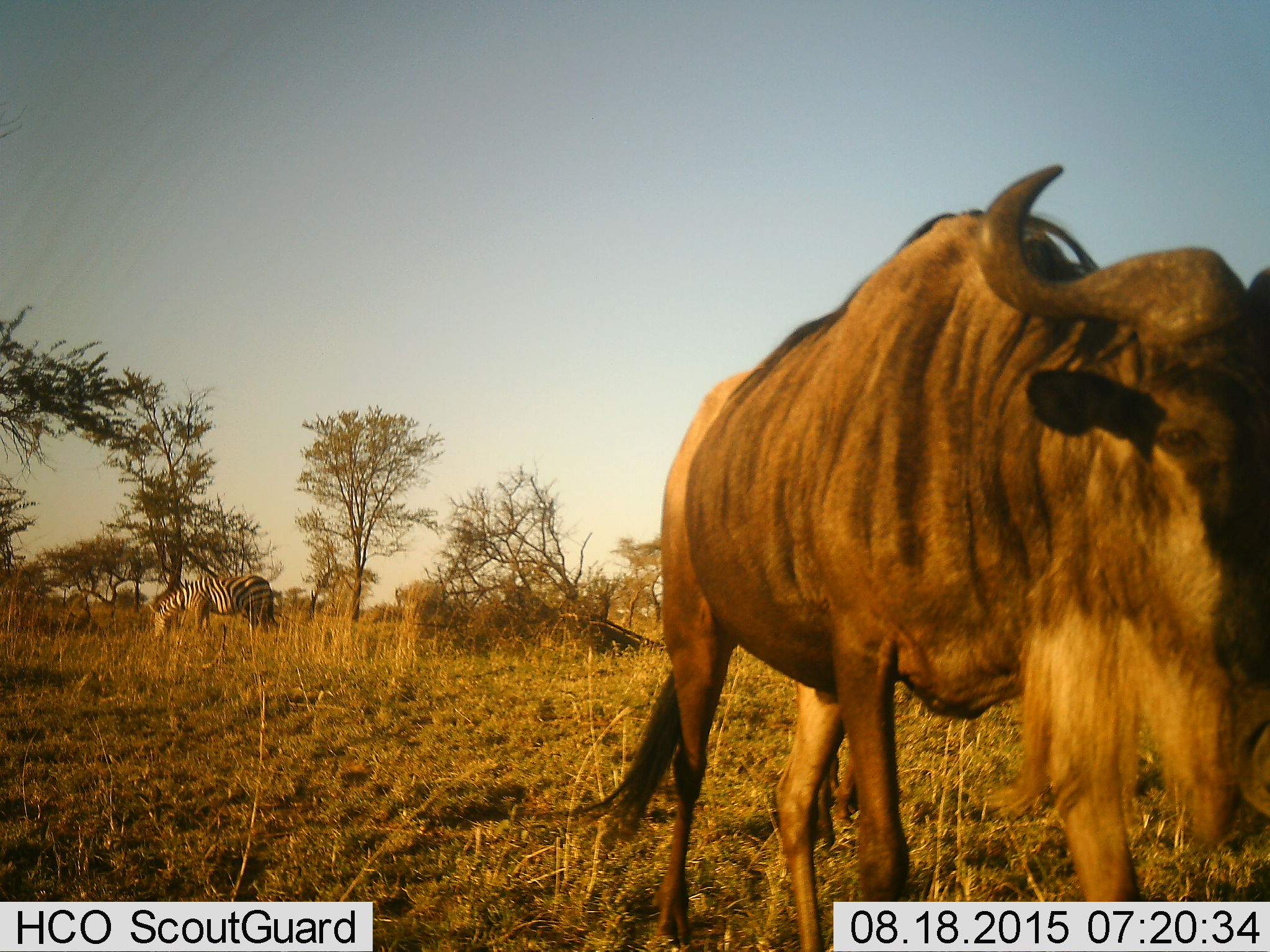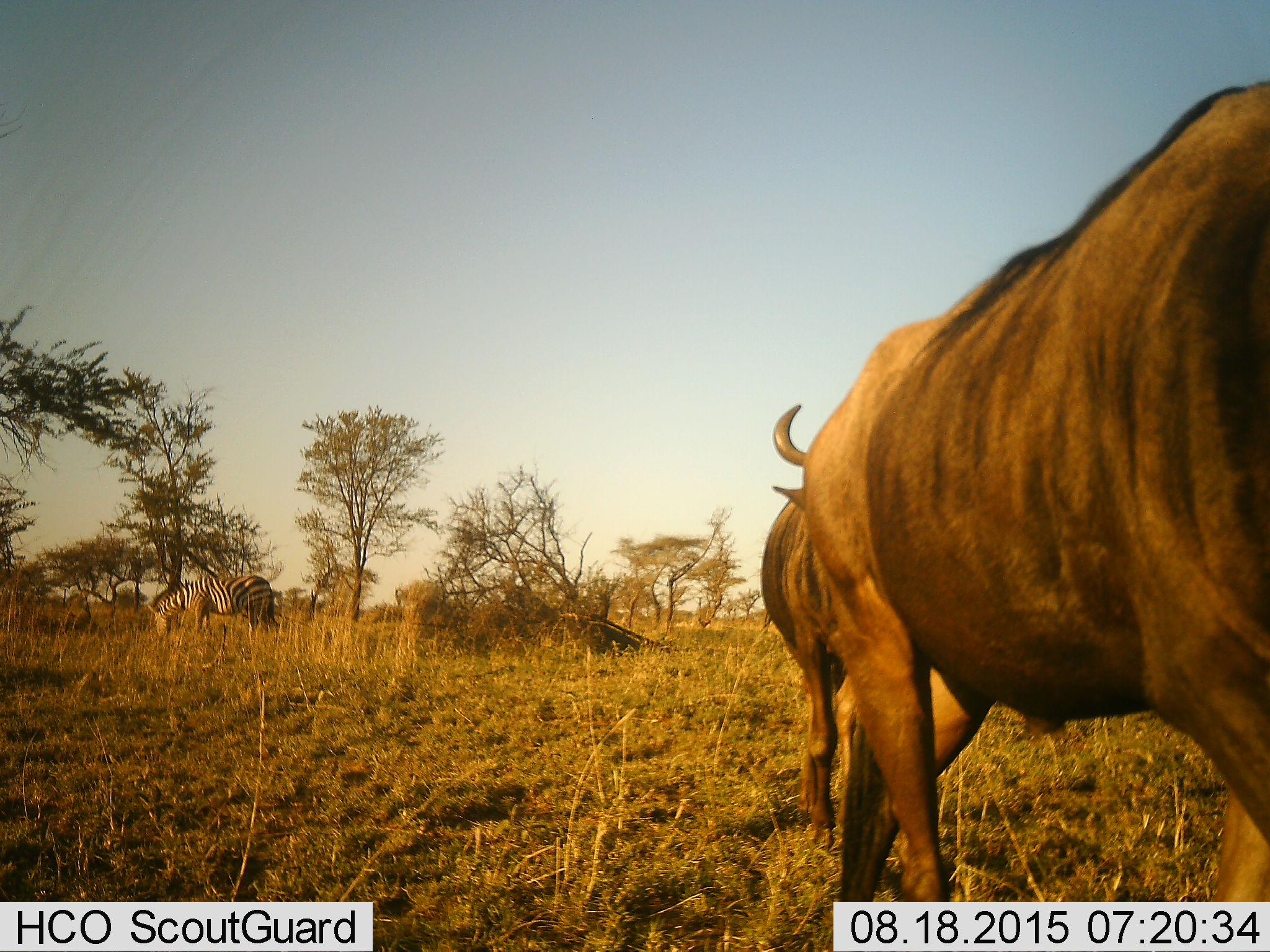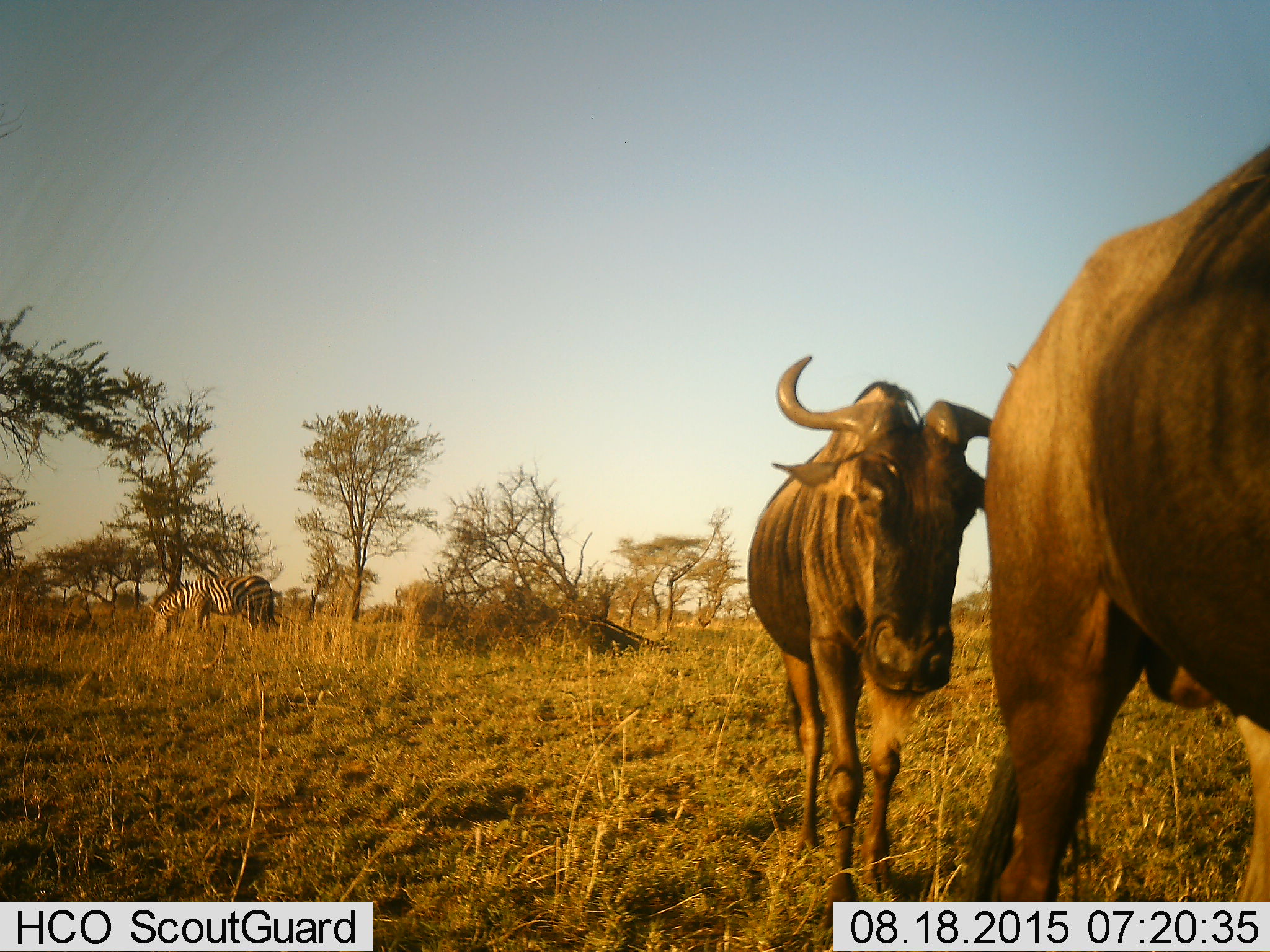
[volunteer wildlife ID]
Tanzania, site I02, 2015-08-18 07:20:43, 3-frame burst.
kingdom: Animalia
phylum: Chordata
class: Mammalia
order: Artiodactyla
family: Bovidae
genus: Connochaetes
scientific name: Connochaetes taurinus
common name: blue wildebeest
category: wildebeest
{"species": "wildebeest (blue wildebeest) (Connochaetes taurinus)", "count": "2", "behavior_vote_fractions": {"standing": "25%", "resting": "0%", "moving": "75%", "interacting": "0%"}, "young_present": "0%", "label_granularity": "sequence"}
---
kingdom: Animalia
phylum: Chordata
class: Mammalia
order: Perissodactyla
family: Equidae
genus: Equus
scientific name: Equus quagga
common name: plains zebra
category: zebra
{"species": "zebra (plains zebra) (Equus quagga)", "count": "1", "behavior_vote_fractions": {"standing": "14%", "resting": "0%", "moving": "0%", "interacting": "0%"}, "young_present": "0%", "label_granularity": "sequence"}